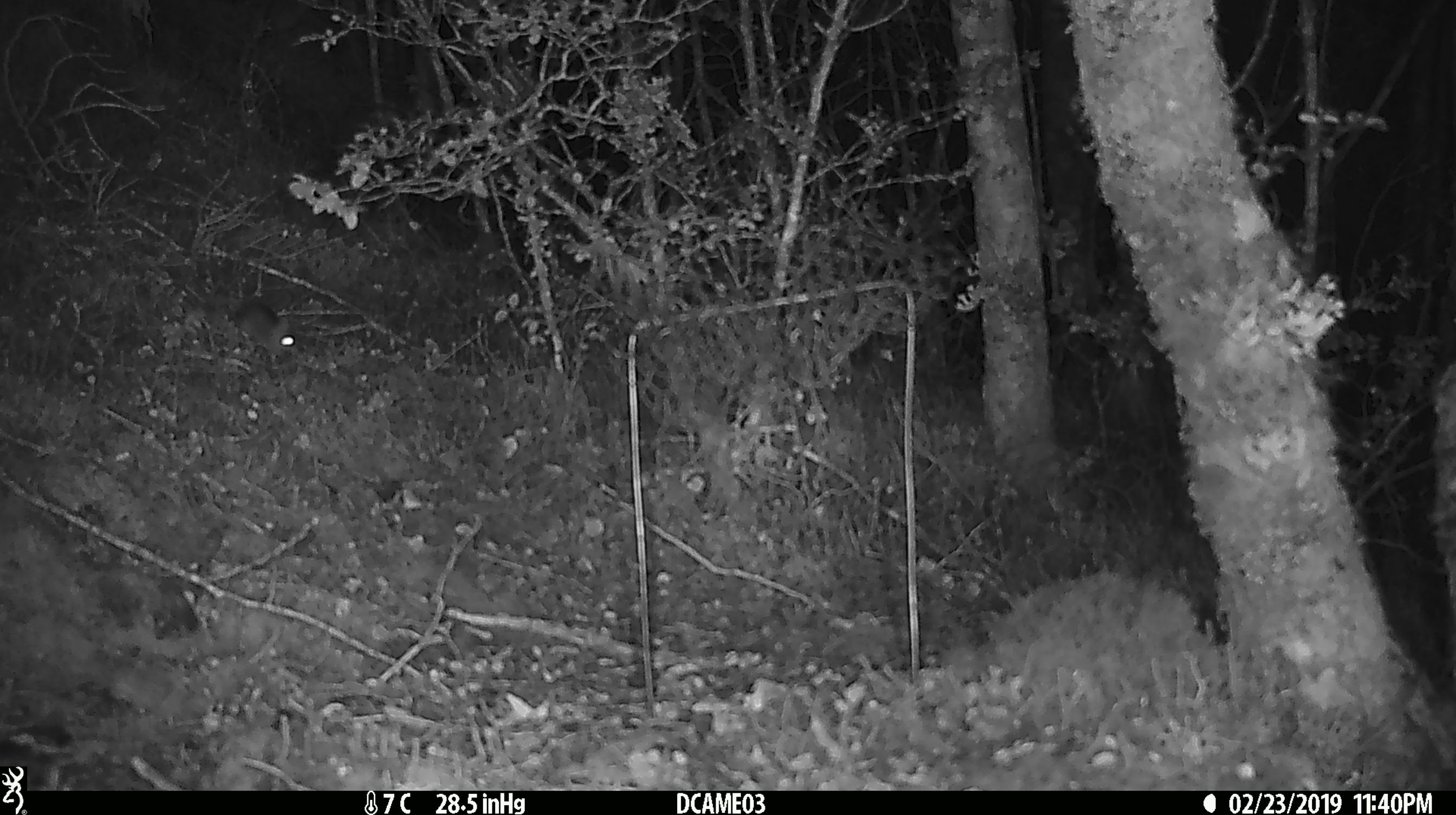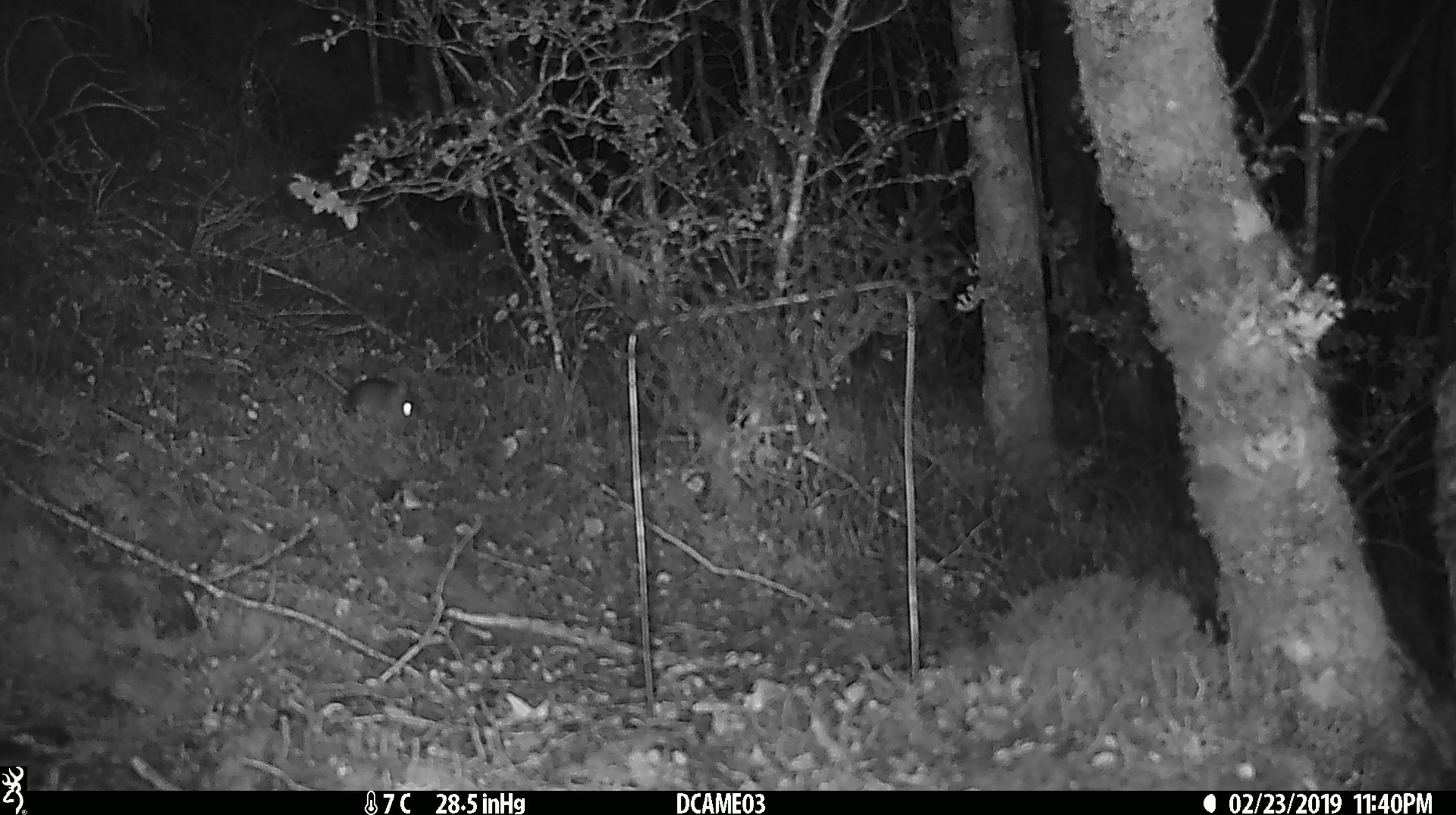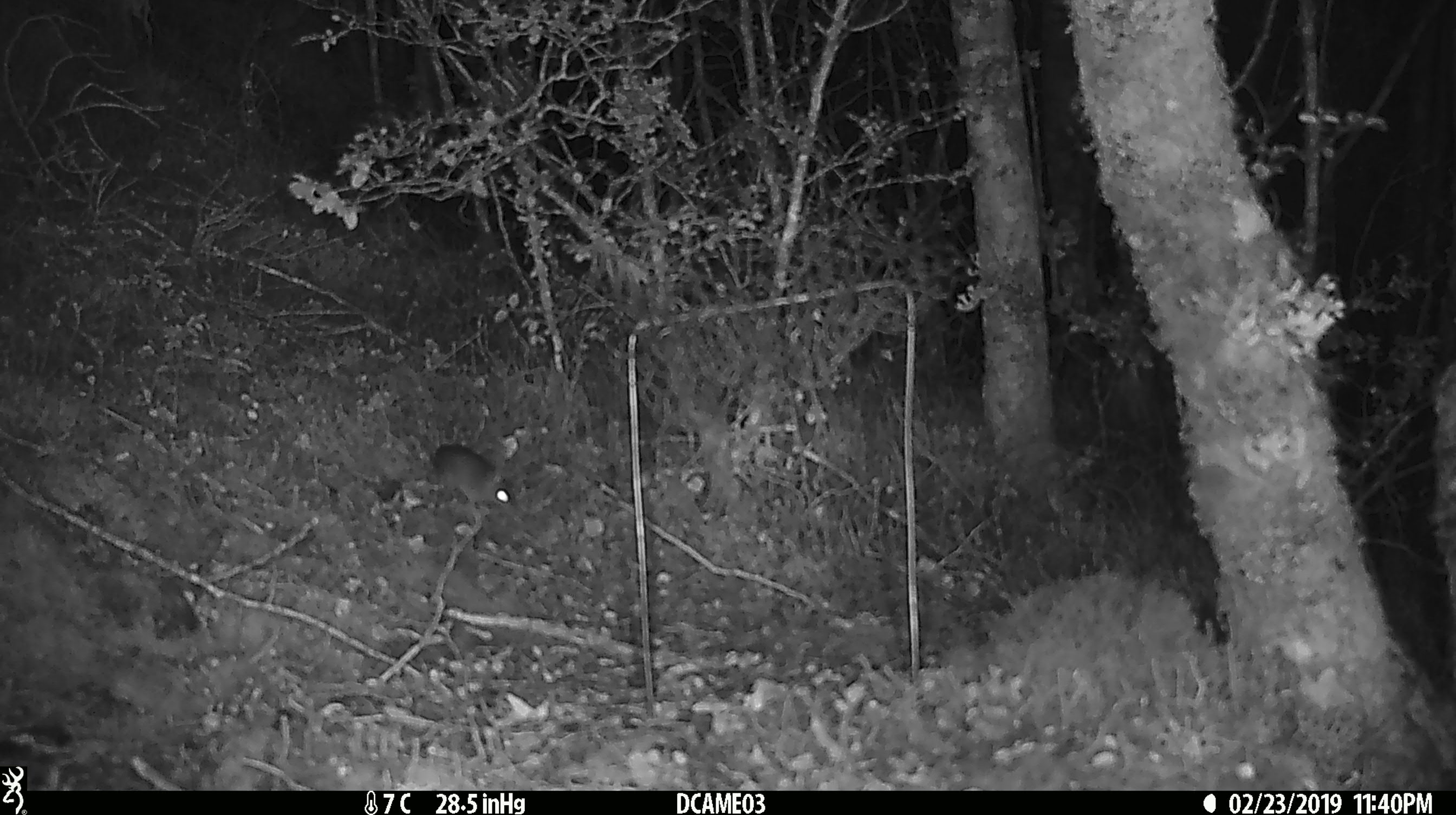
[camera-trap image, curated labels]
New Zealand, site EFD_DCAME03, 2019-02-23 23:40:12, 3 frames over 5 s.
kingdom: Animalia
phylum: Chordata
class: Mammalia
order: Rodentia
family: Muridae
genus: Mus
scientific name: Mus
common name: mouse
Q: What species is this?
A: Mouse (Mus).